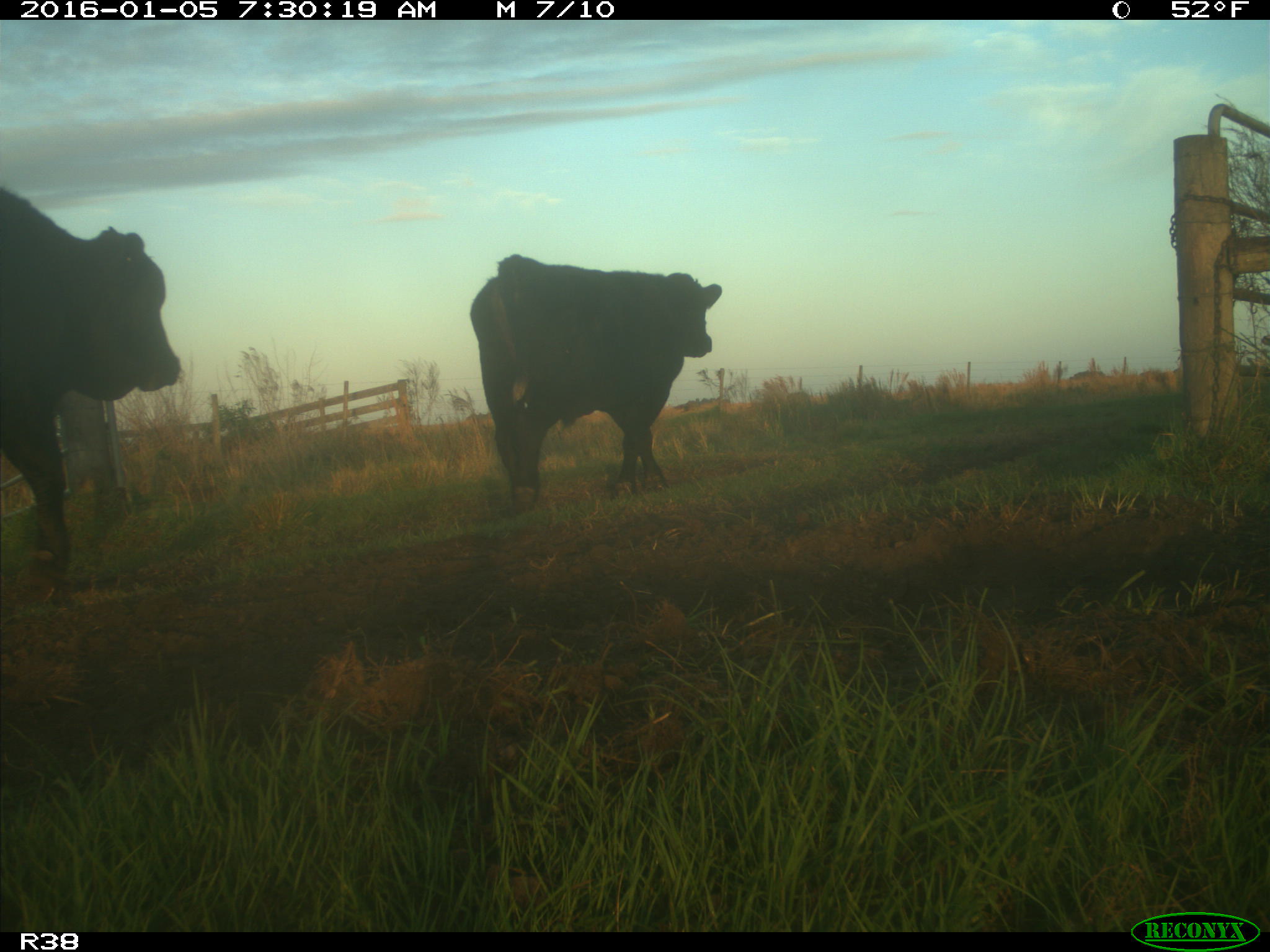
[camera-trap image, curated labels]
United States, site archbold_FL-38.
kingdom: Animalia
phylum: Chordata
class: Mammalia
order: Artiodactyla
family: Bovidae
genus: Bos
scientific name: Bos taurus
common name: domestic cow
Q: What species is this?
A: Bos taurus (domestic cow).